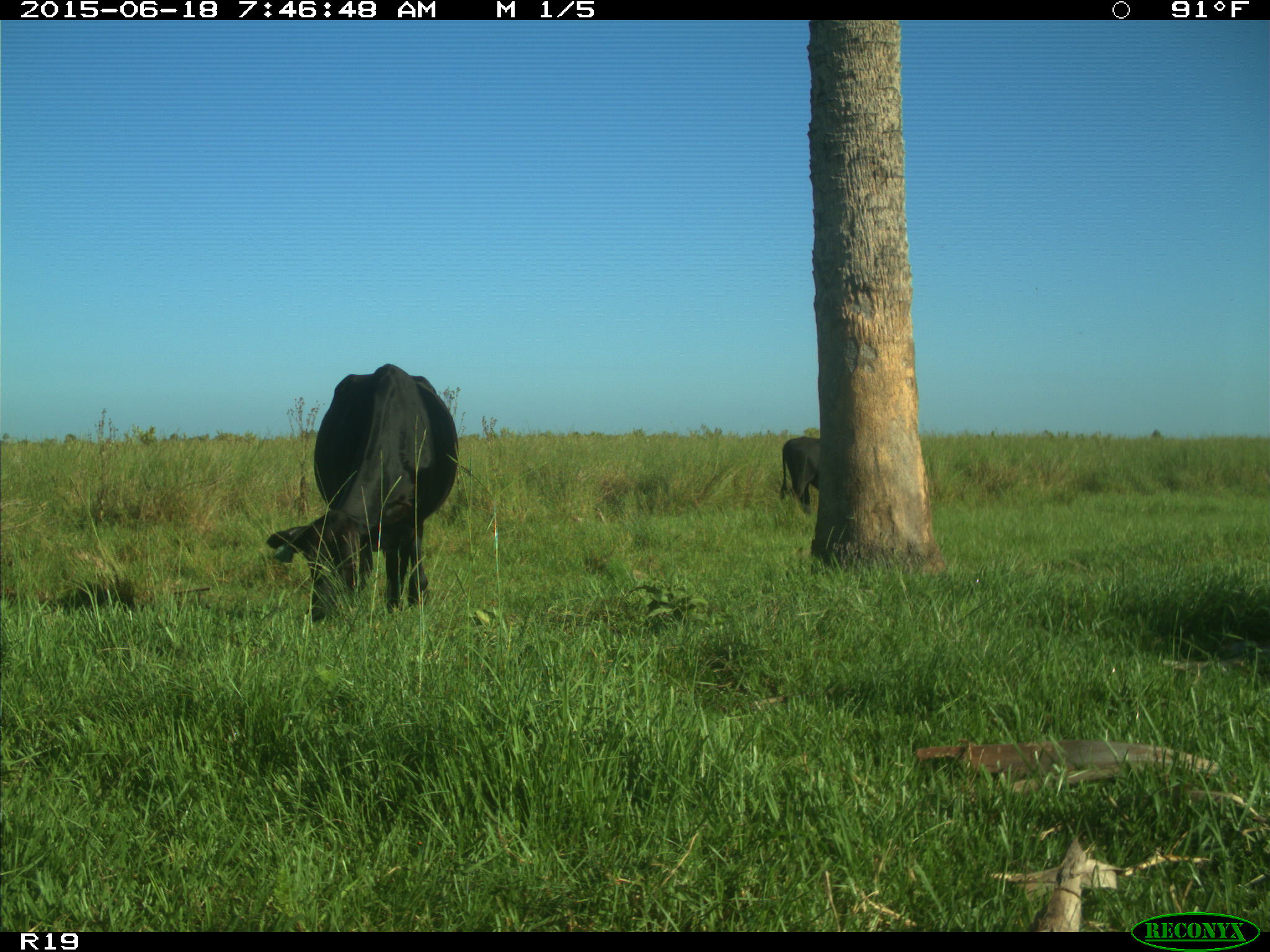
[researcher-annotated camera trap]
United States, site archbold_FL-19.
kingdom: Animalia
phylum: Chordata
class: Mammalia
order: Artiodactyla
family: Bovidae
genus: Bos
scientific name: Bos taurus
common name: domestic cow